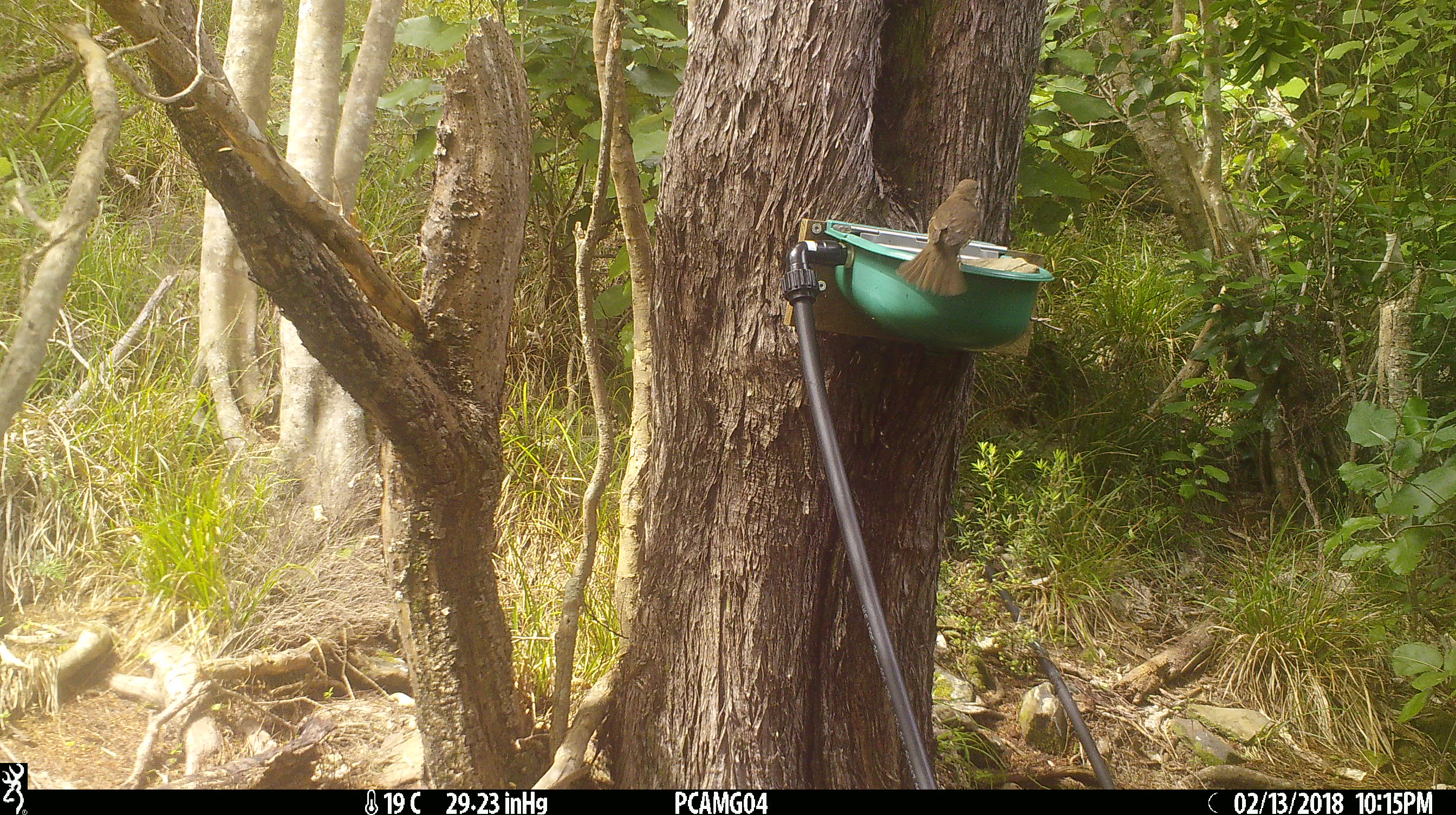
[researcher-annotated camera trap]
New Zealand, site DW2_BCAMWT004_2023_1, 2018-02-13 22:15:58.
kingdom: Animalia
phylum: Chordata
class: Aves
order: Passeriformes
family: Turdidae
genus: Turdus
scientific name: Turdus philomelos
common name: song thrush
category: thrush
Thrush (song thrush) (Turdus philomelos).